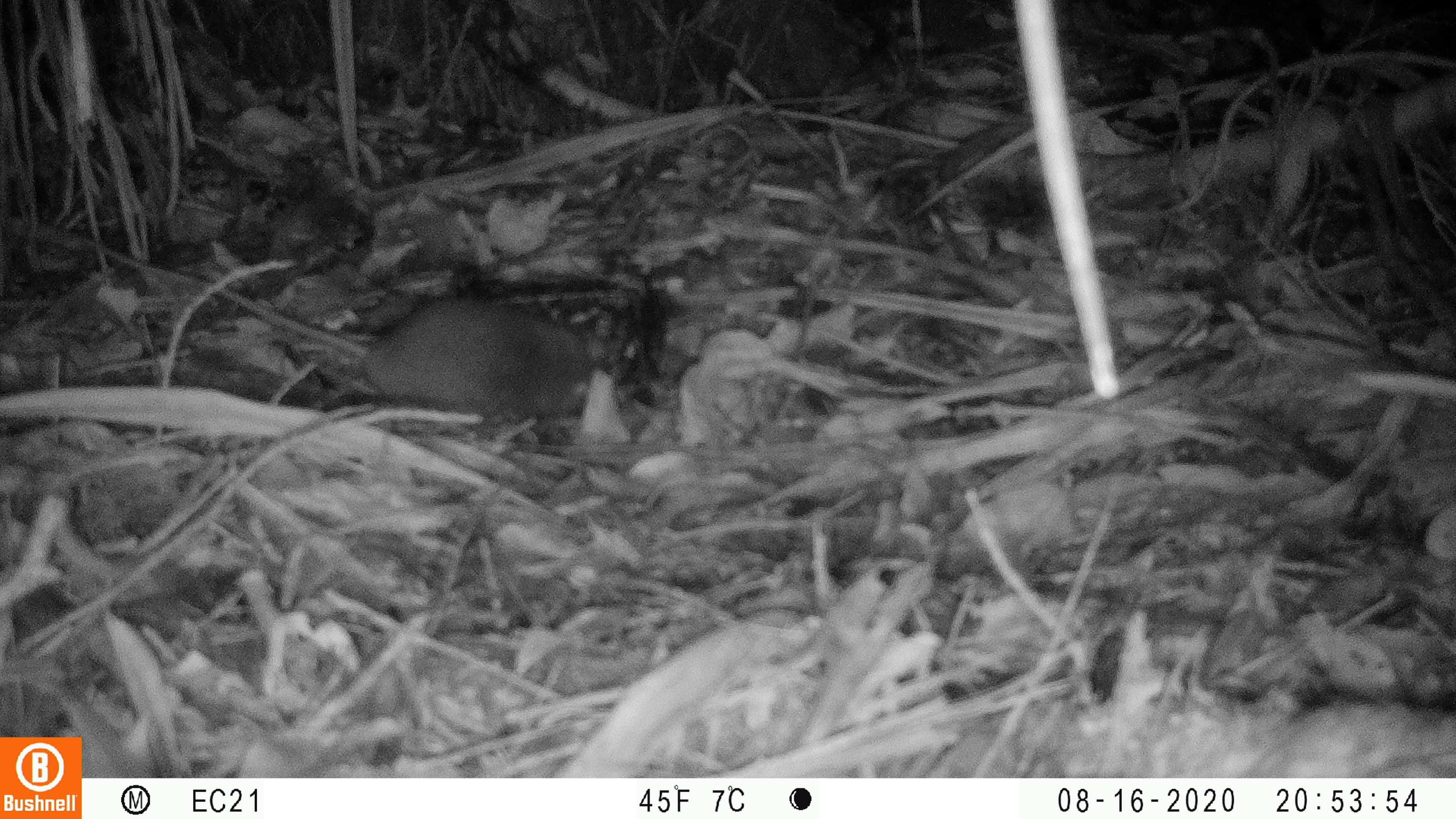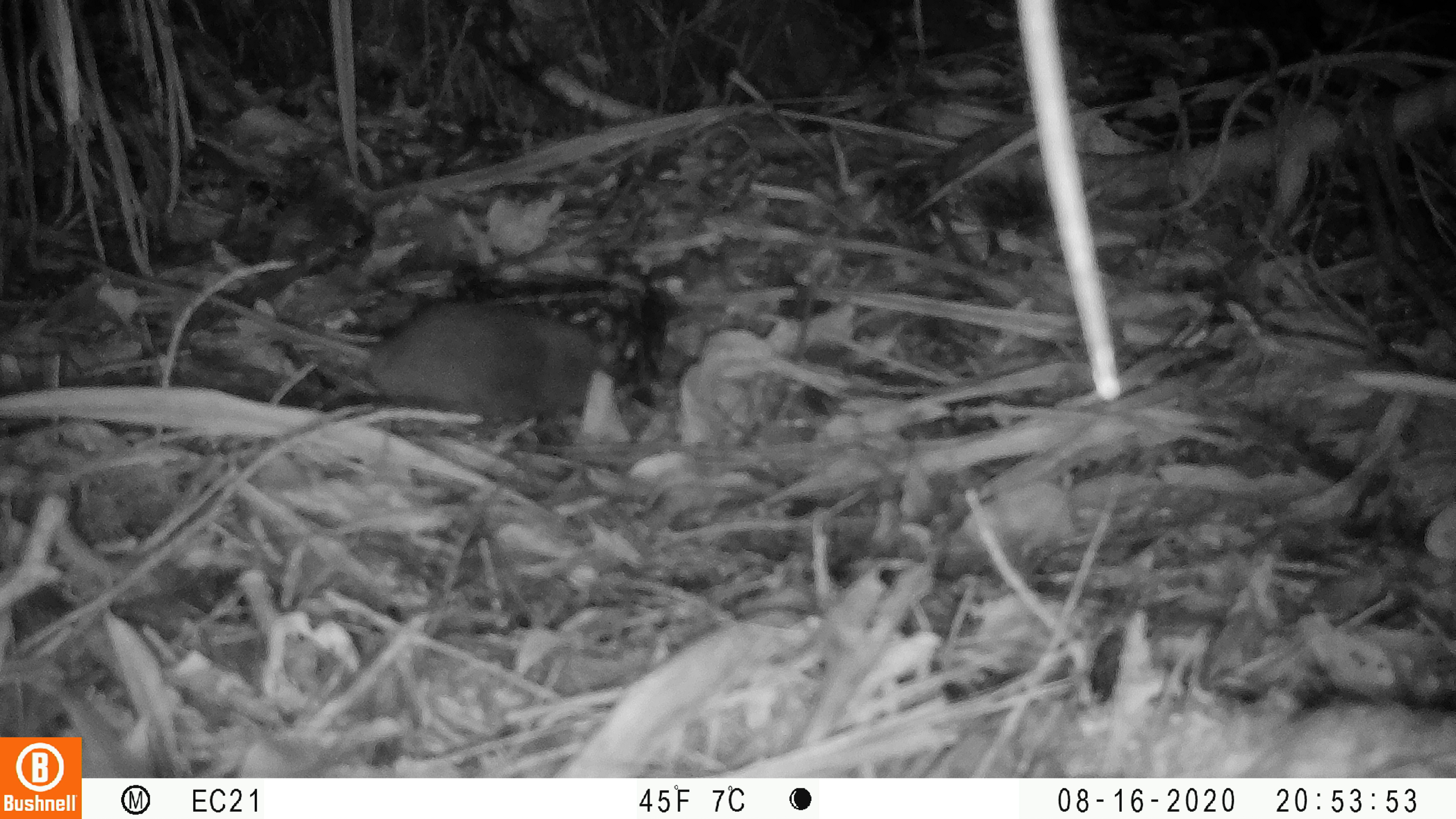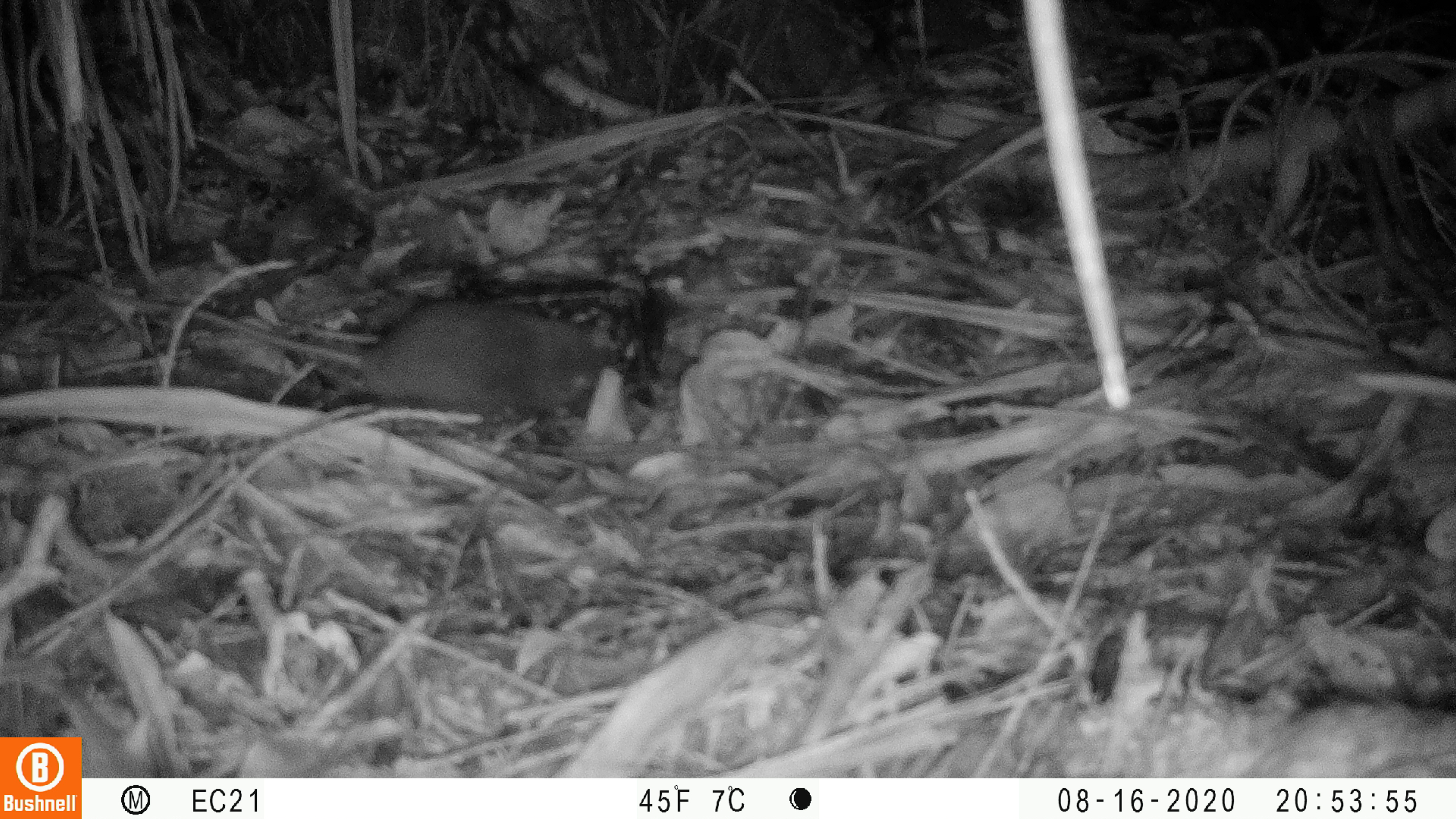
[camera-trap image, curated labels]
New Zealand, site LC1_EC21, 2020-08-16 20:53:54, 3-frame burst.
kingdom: Animalia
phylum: Chordata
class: Mammalia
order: Rodentia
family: Muridae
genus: Rattus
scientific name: Rattus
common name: rat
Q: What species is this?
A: Rat (Rattus).